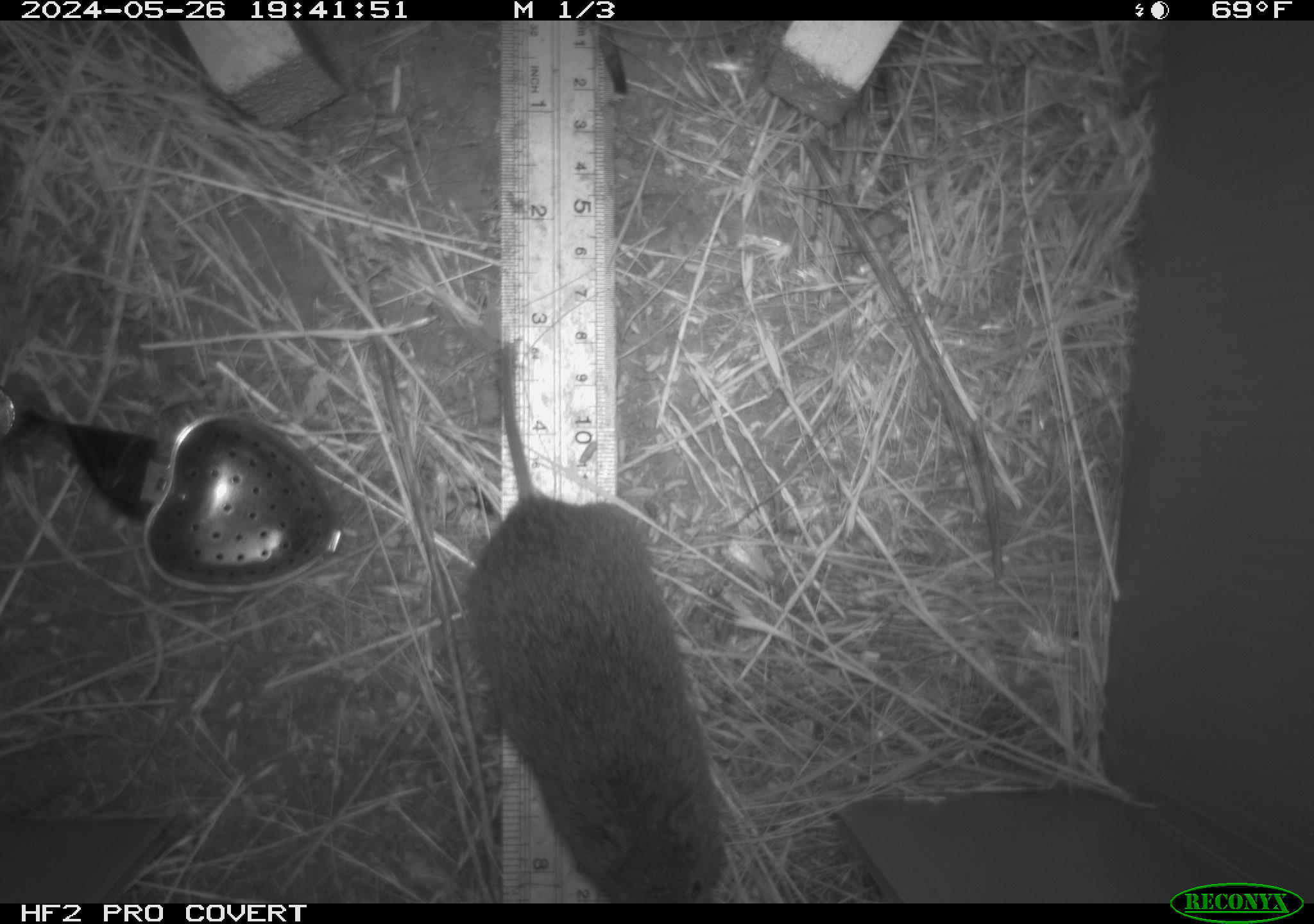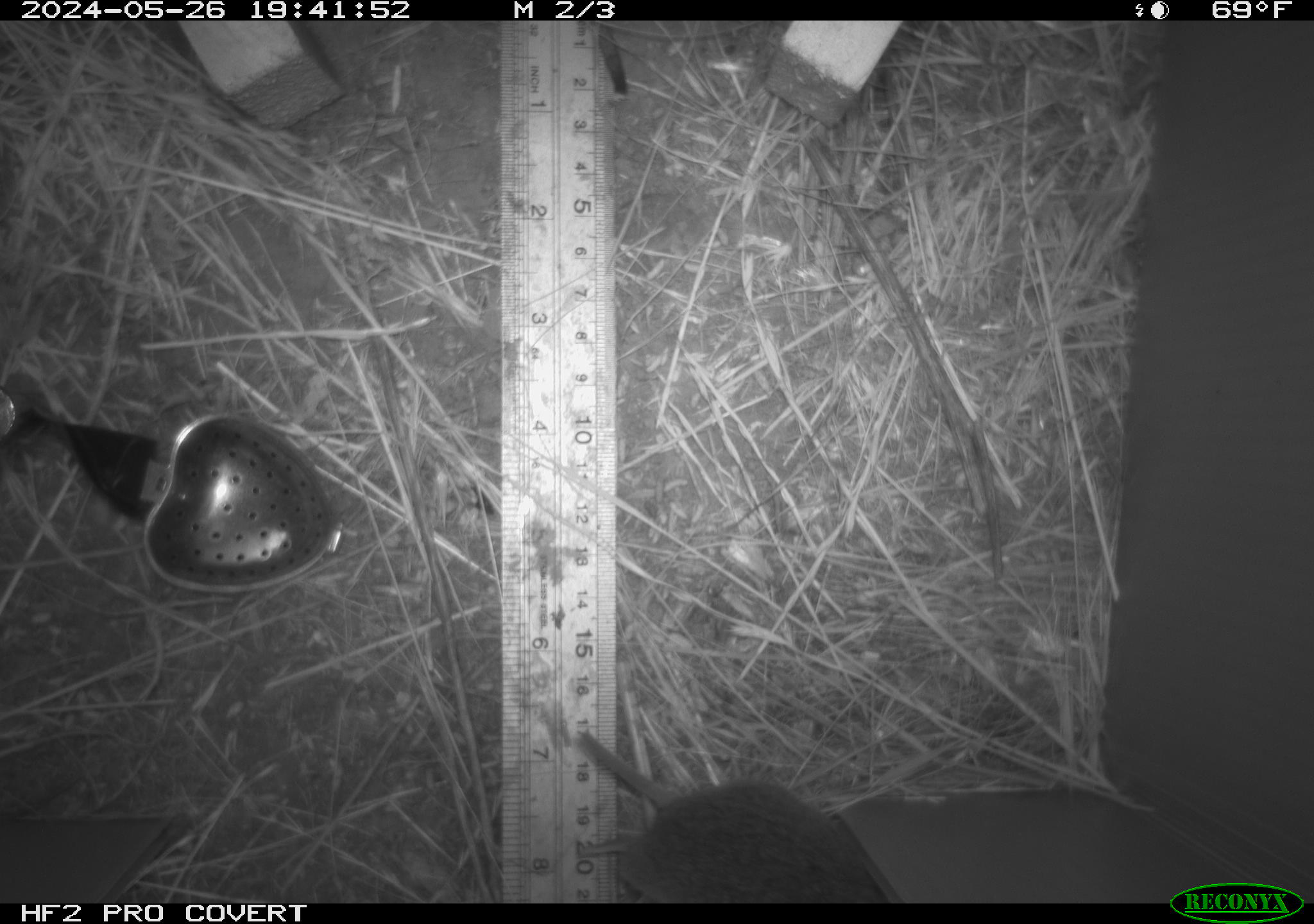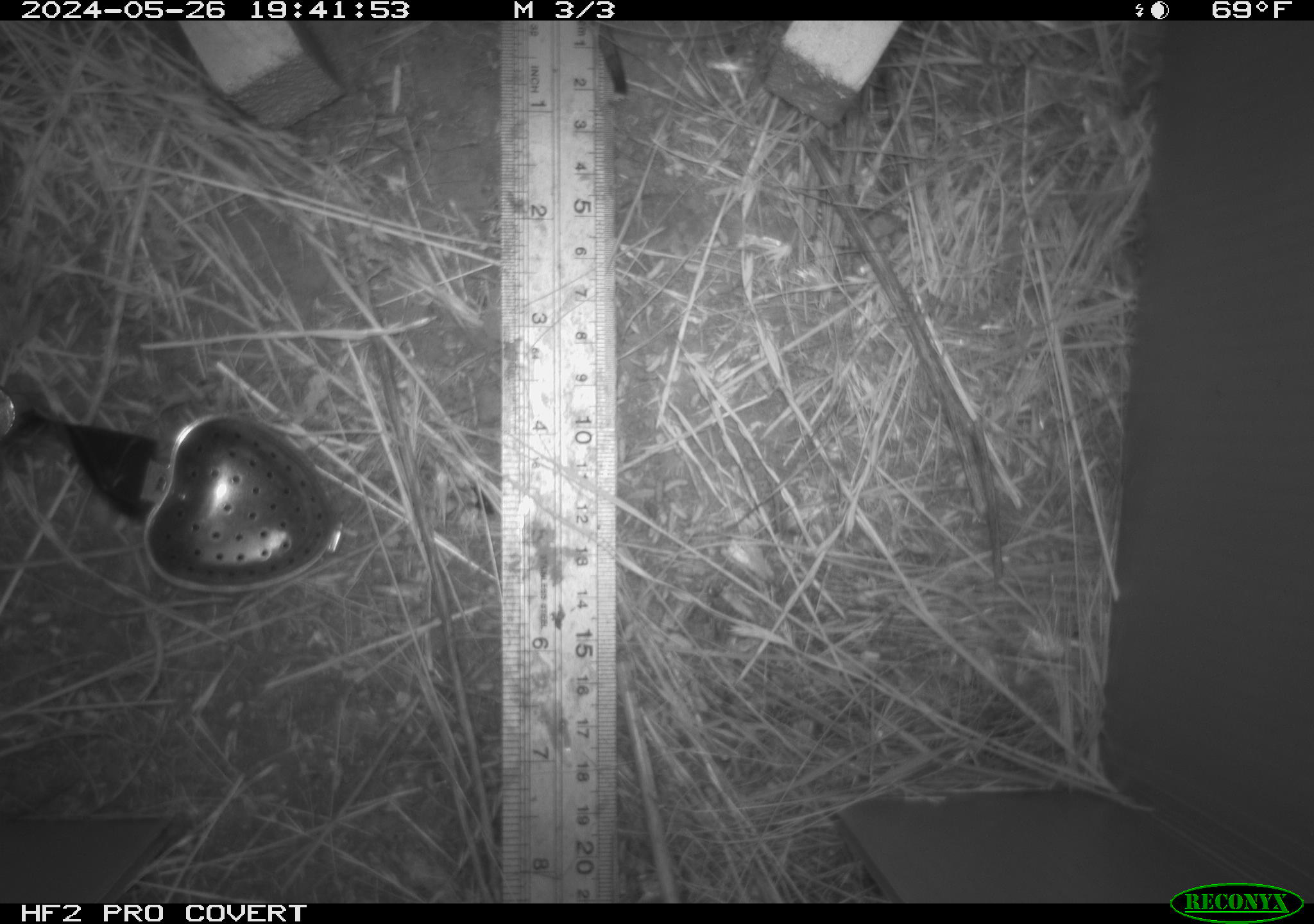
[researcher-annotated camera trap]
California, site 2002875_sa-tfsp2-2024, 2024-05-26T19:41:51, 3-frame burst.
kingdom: Animalia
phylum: Chordata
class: Mammalia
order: Rodentia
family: Cricetidae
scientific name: Arvicolinae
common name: voles, lemmings, and muskrats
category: arvicolinae subfamily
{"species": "arvicolinae subfamily (voles, lemmings, and muskrats) (Arvicolinae)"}